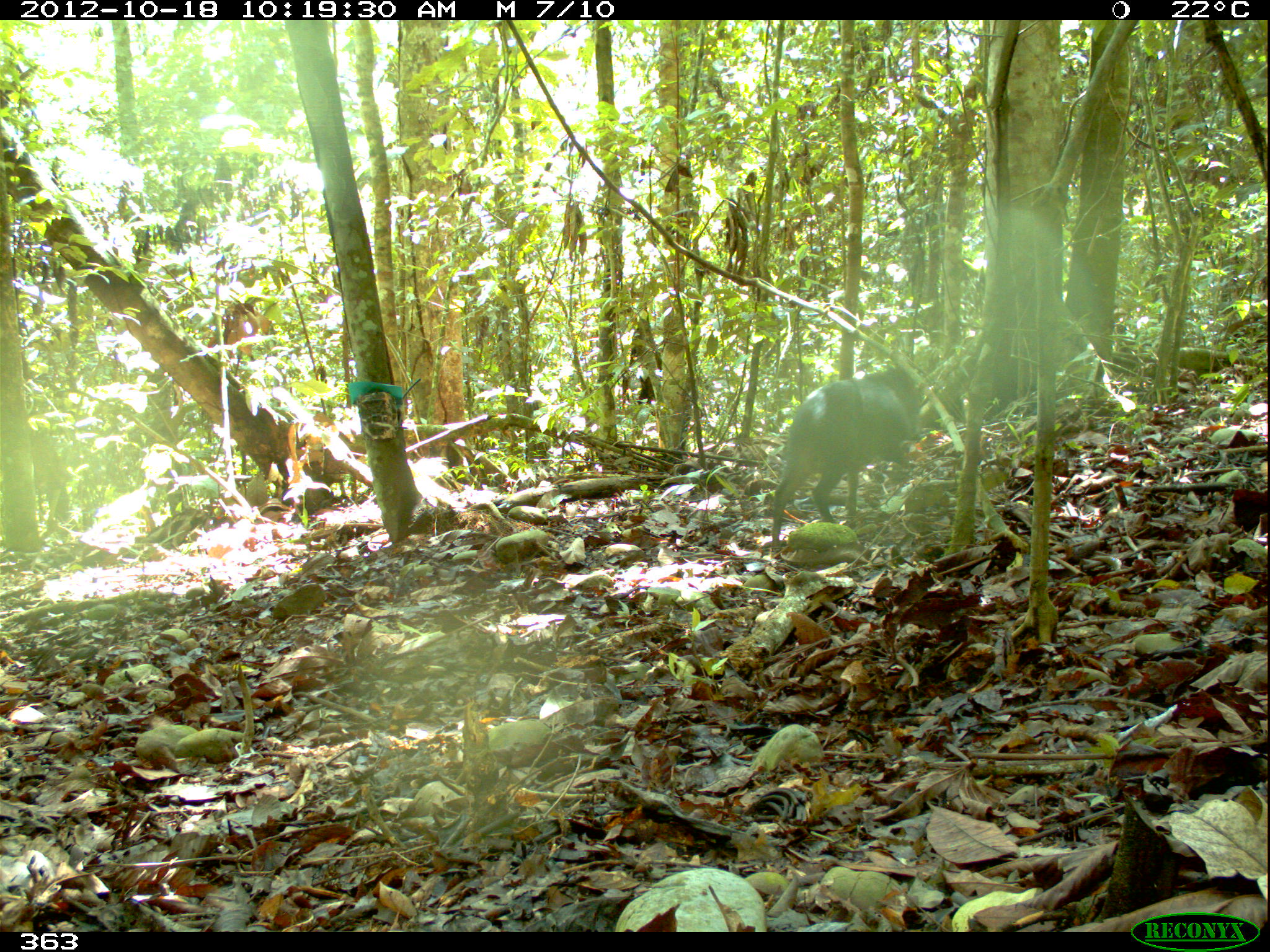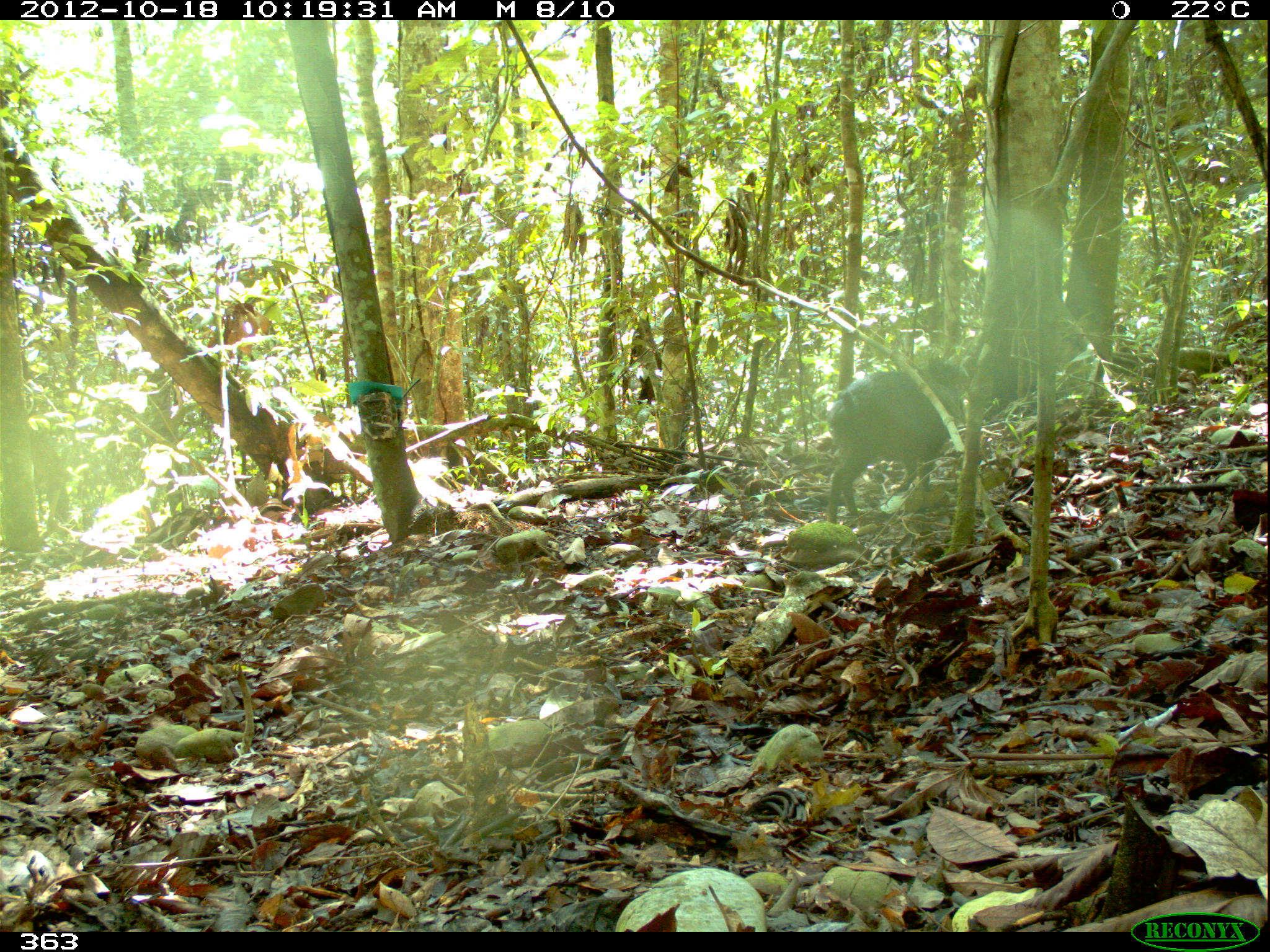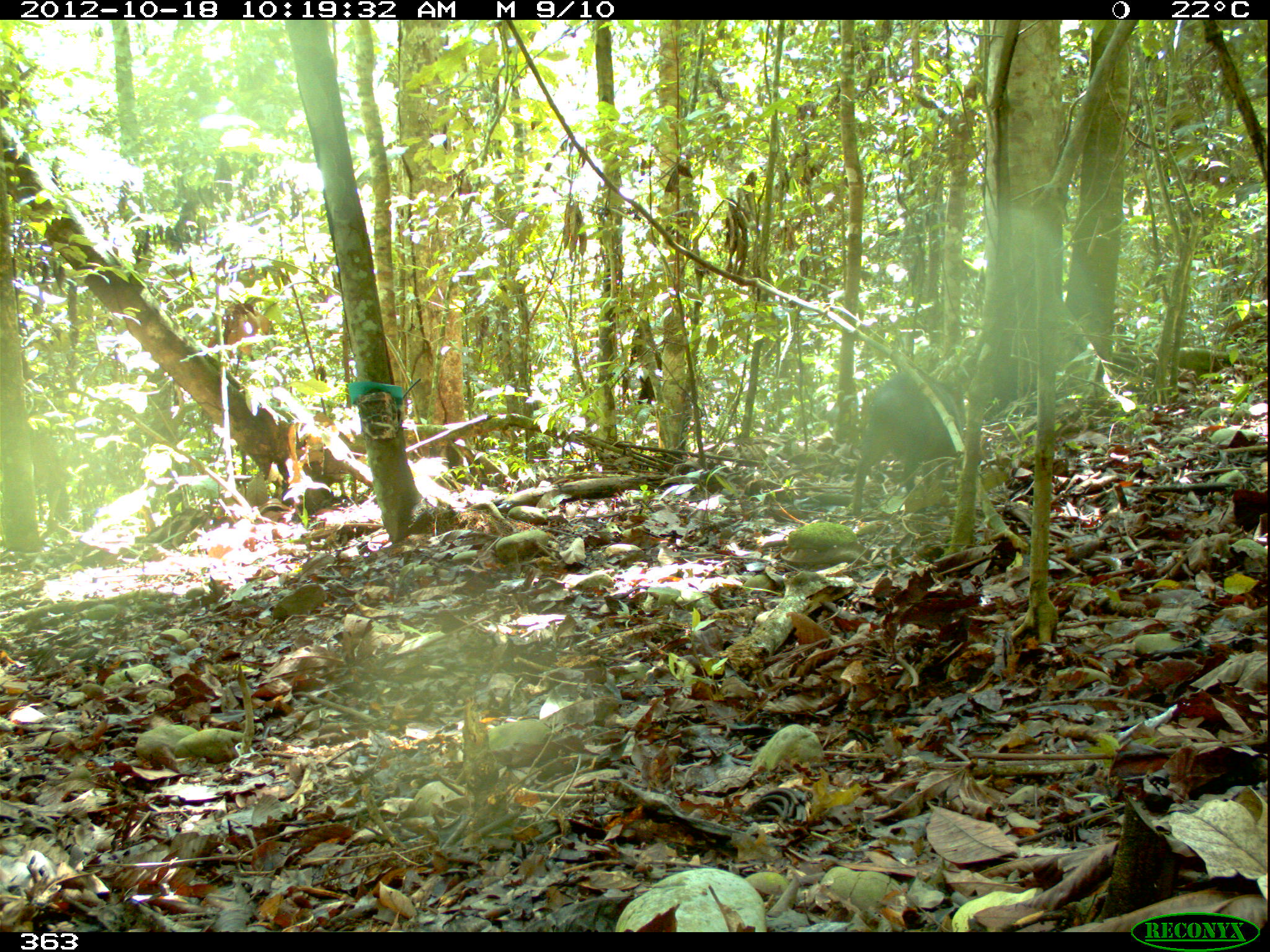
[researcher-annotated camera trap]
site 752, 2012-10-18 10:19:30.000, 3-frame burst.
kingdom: Animalia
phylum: Chordata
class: Mammalia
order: Artiodactyla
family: Tayassuidae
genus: Pecari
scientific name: Pecari tajacu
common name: collared peccary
Pecari tajacu (collared peccary).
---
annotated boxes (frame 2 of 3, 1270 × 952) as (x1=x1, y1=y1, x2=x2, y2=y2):
pecari tajacu: (x1=826, y1=358, x2=968, y2=524)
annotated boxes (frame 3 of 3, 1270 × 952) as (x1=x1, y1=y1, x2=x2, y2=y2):
pecari tajacu: (x1=852, y1=363, x2=970, y2=516)